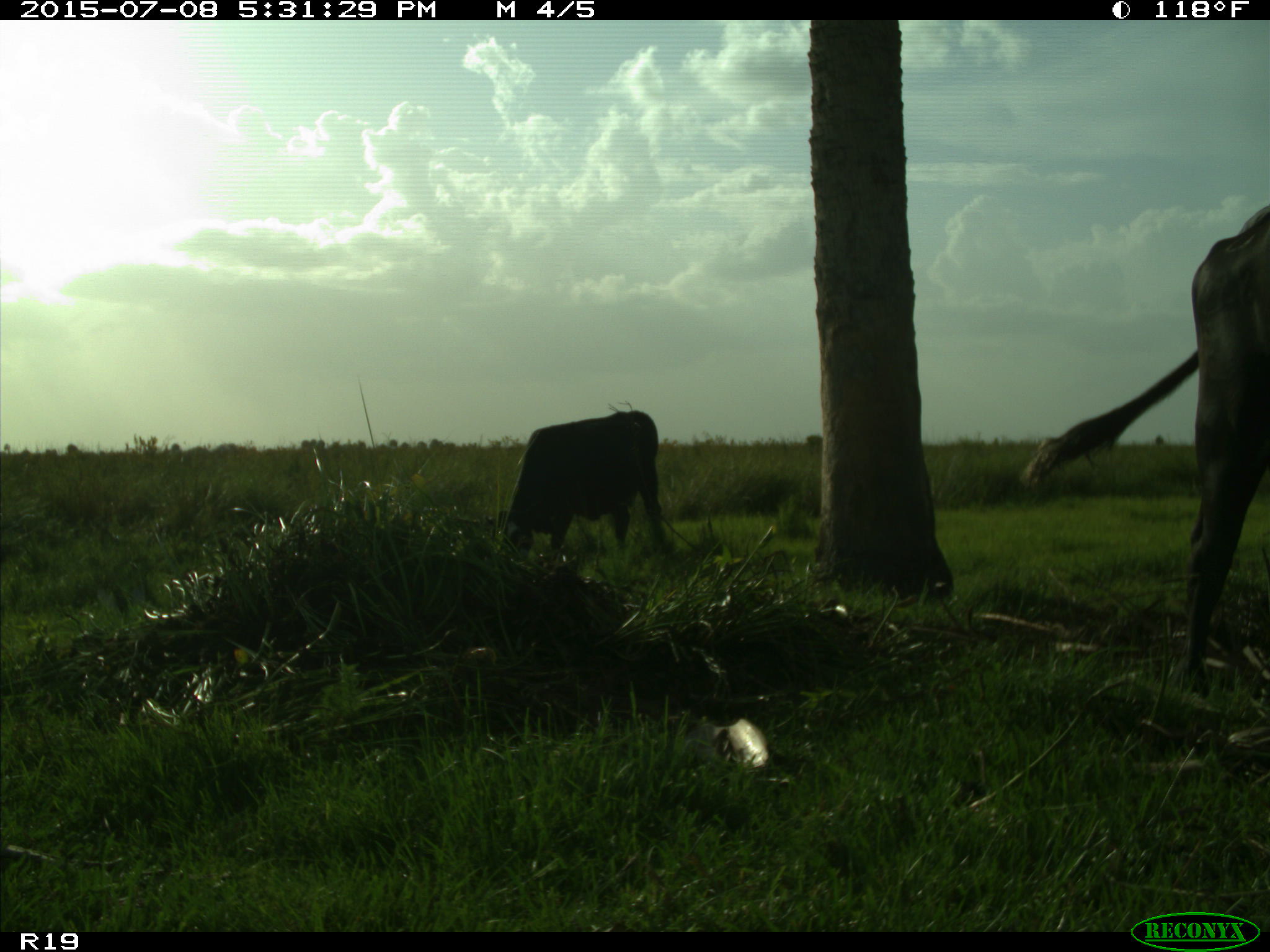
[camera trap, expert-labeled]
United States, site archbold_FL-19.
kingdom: Animalia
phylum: Chordata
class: Mammalia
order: Artiodactyla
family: Bovidae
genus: Bos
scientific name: Bos taurus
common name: domestic cow